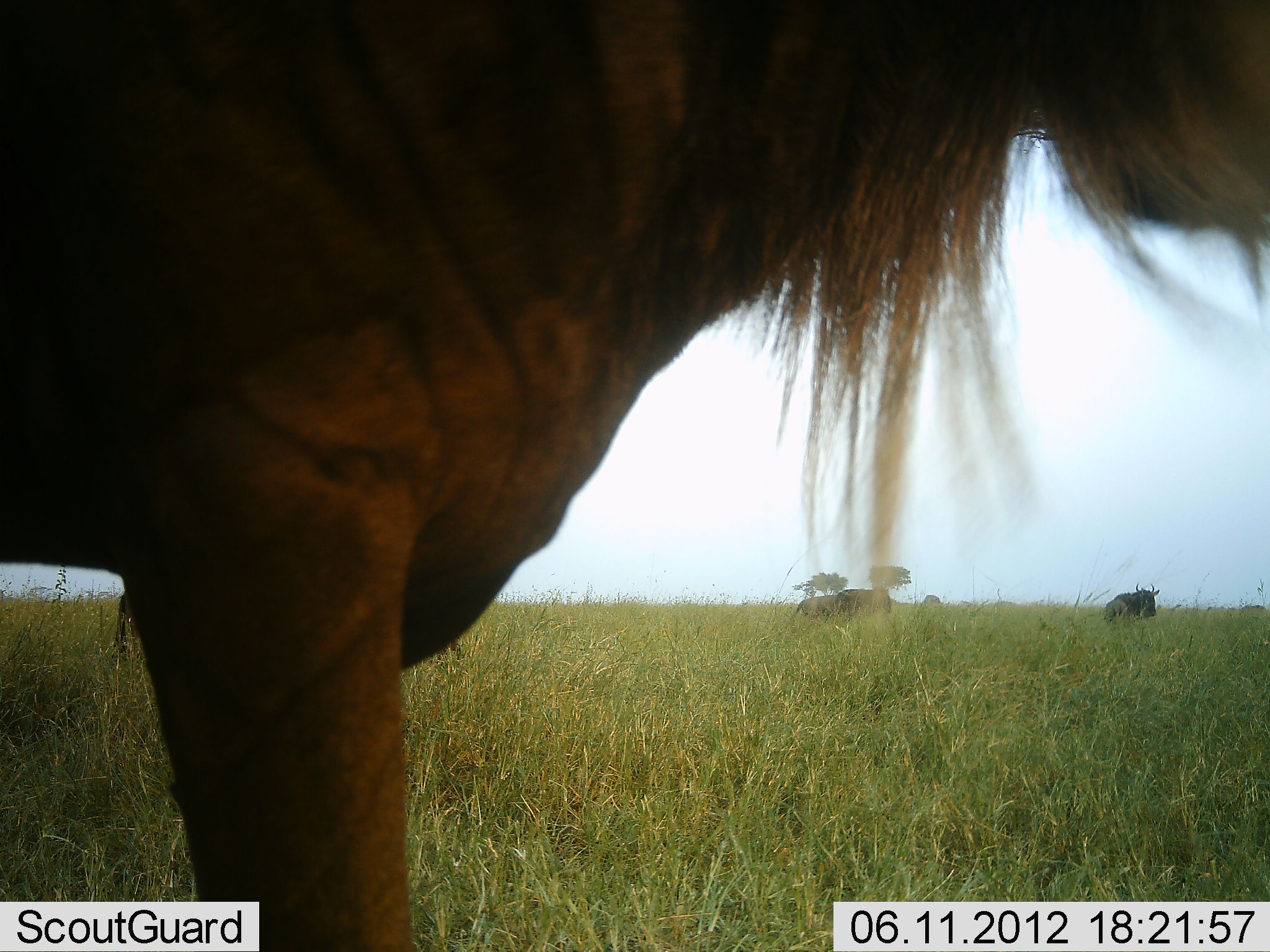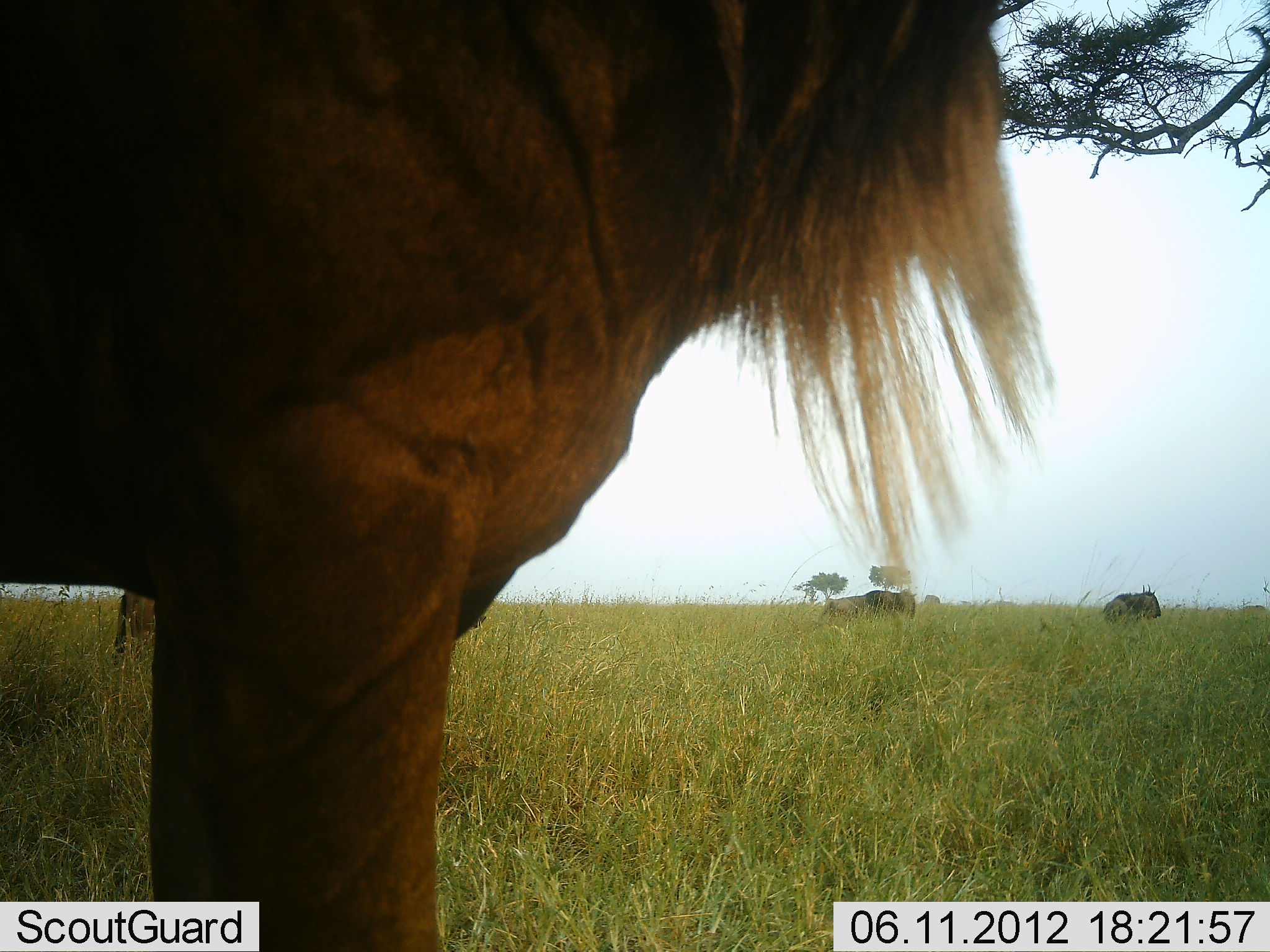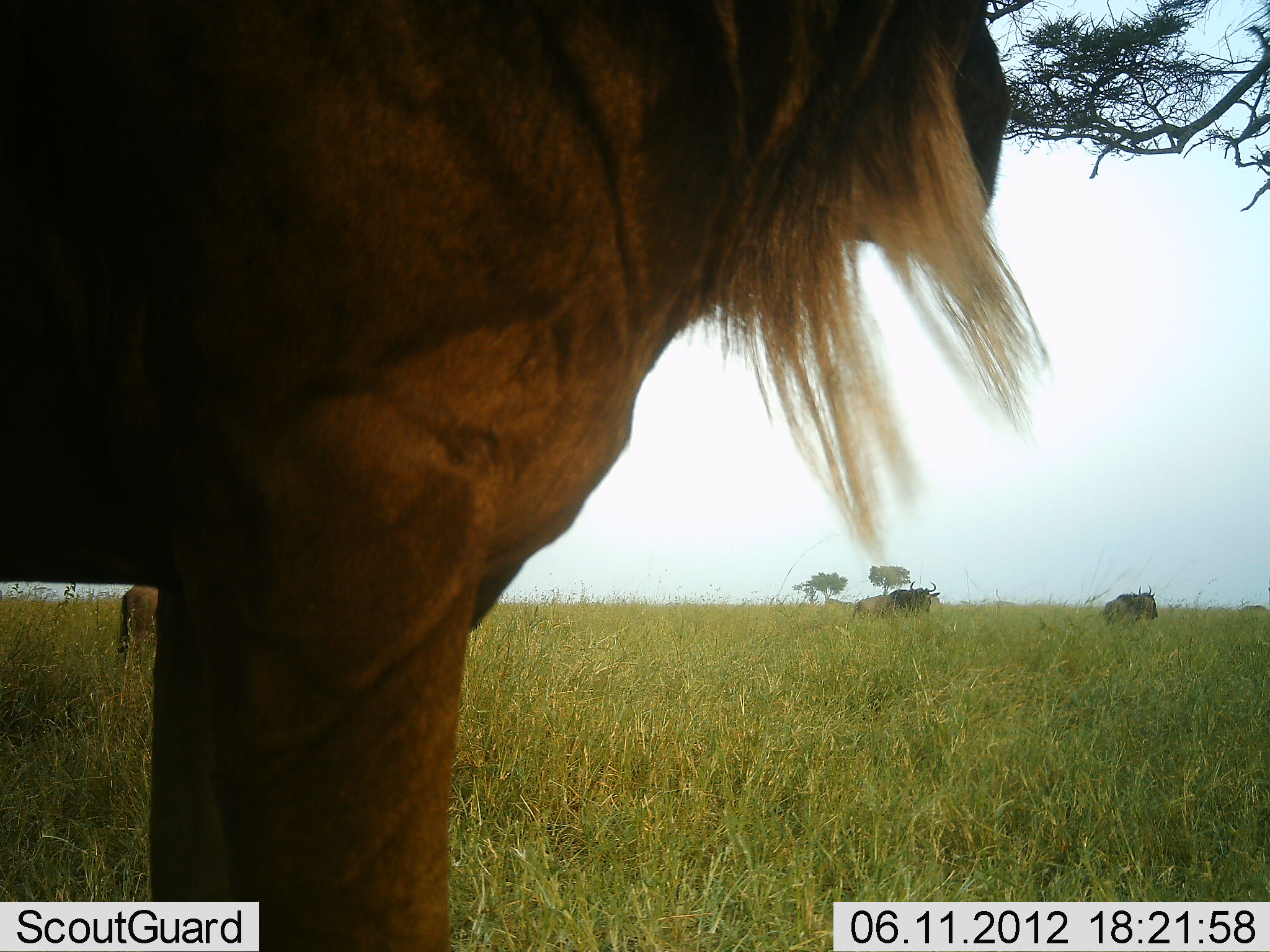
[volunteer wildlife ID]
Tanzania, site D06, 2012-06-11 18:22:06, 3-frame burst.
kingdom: Animalia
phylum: Chordata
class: Mammalia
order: Artiodactyla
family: Bovidae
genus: Connochaetes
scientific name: Connochaetes taurinus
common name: blue wildebeest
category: wildebeest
Wildebeest (blue wildebeest) (Connochaetes taurinus), count 4. Behavior (volunteer vote fractions): standing 100%, resting 0%, moving 70%, interacting 0%. Young present (vote fraction): 0%. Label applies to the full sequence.